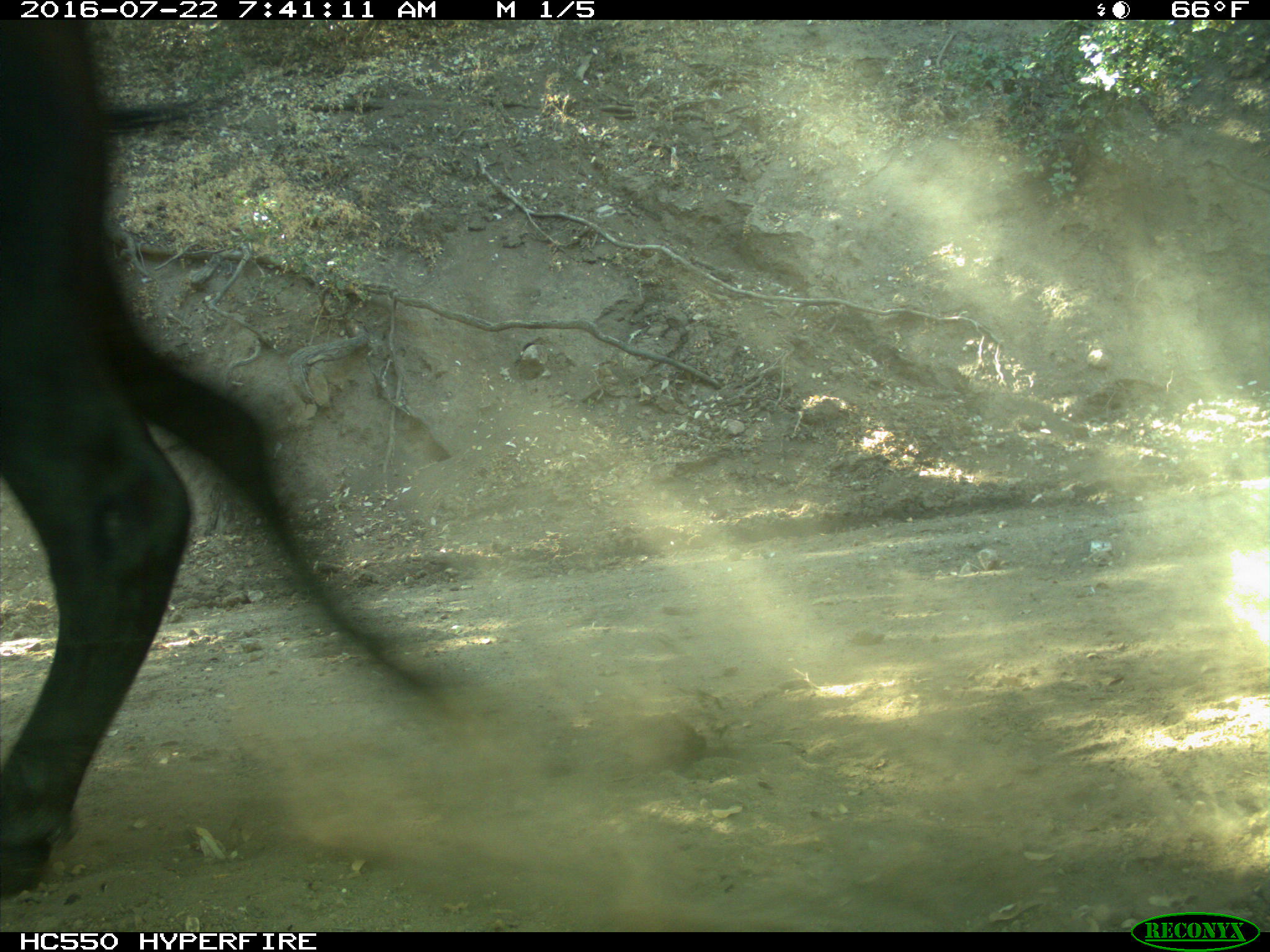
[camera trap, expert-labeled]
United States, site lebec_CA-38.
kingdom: Animalia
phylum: Chordata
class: Mammalia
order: Artiodactyla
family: Bovidae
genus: Bos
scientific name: Bos taurus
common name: domestic cow